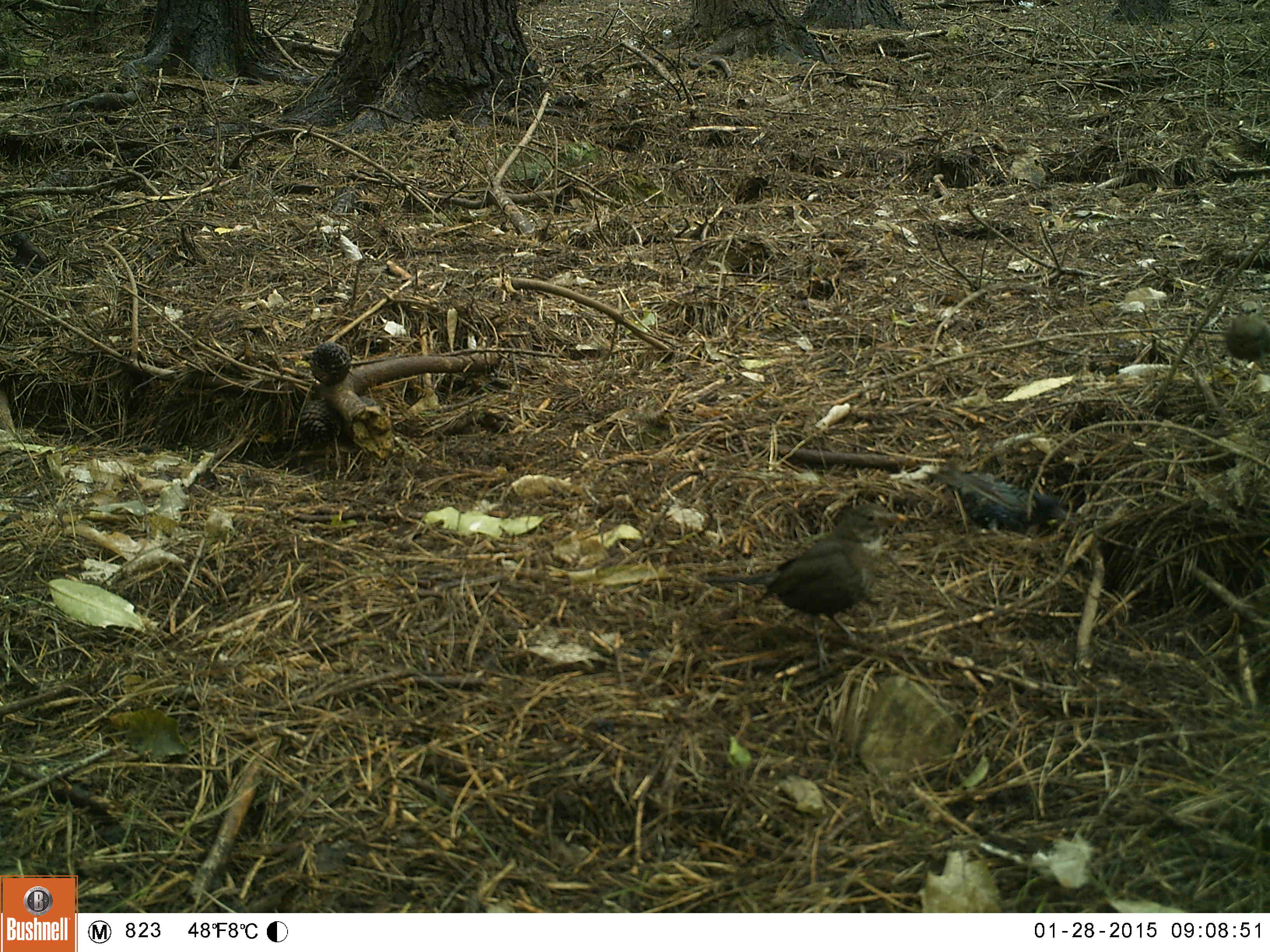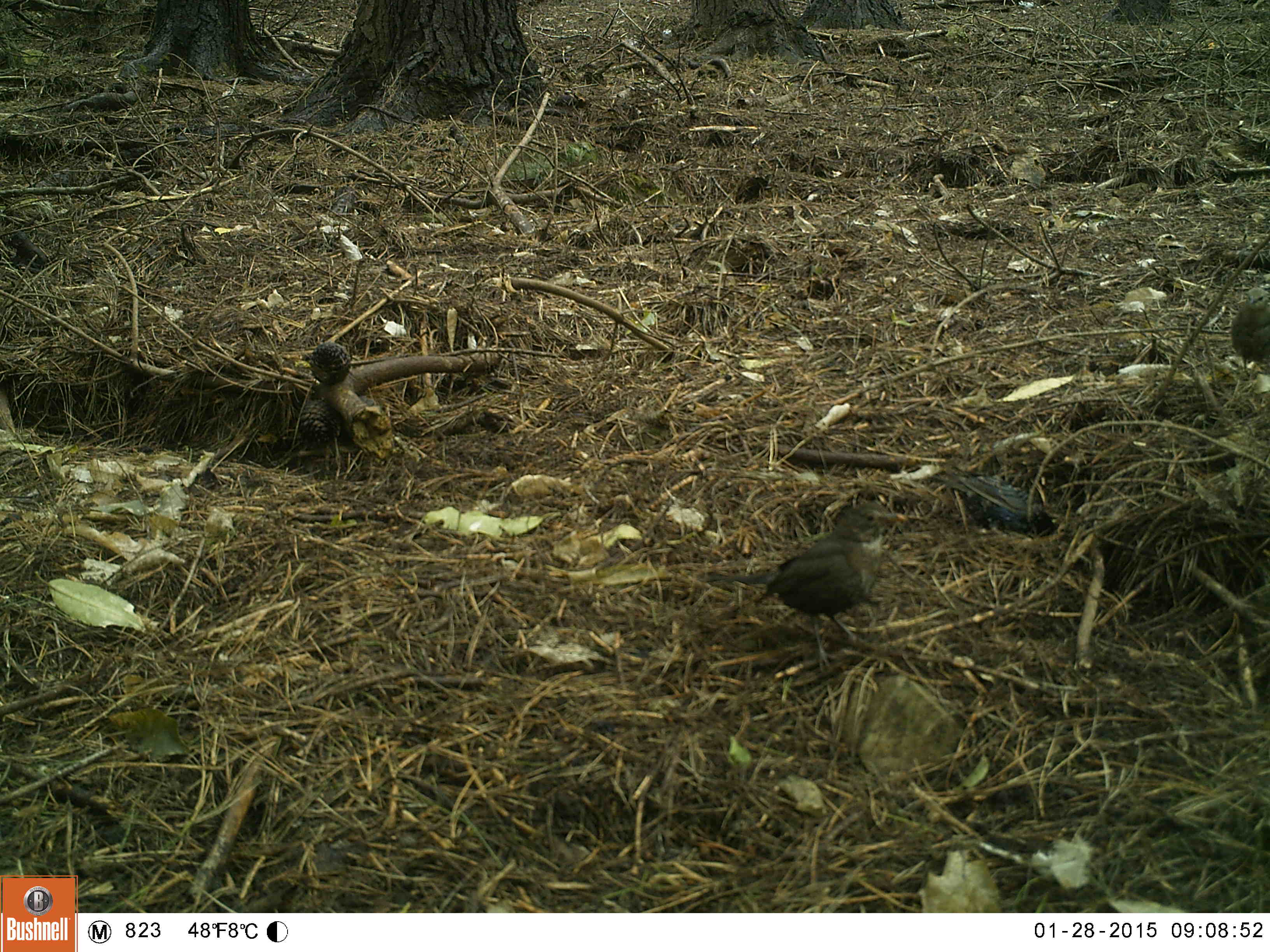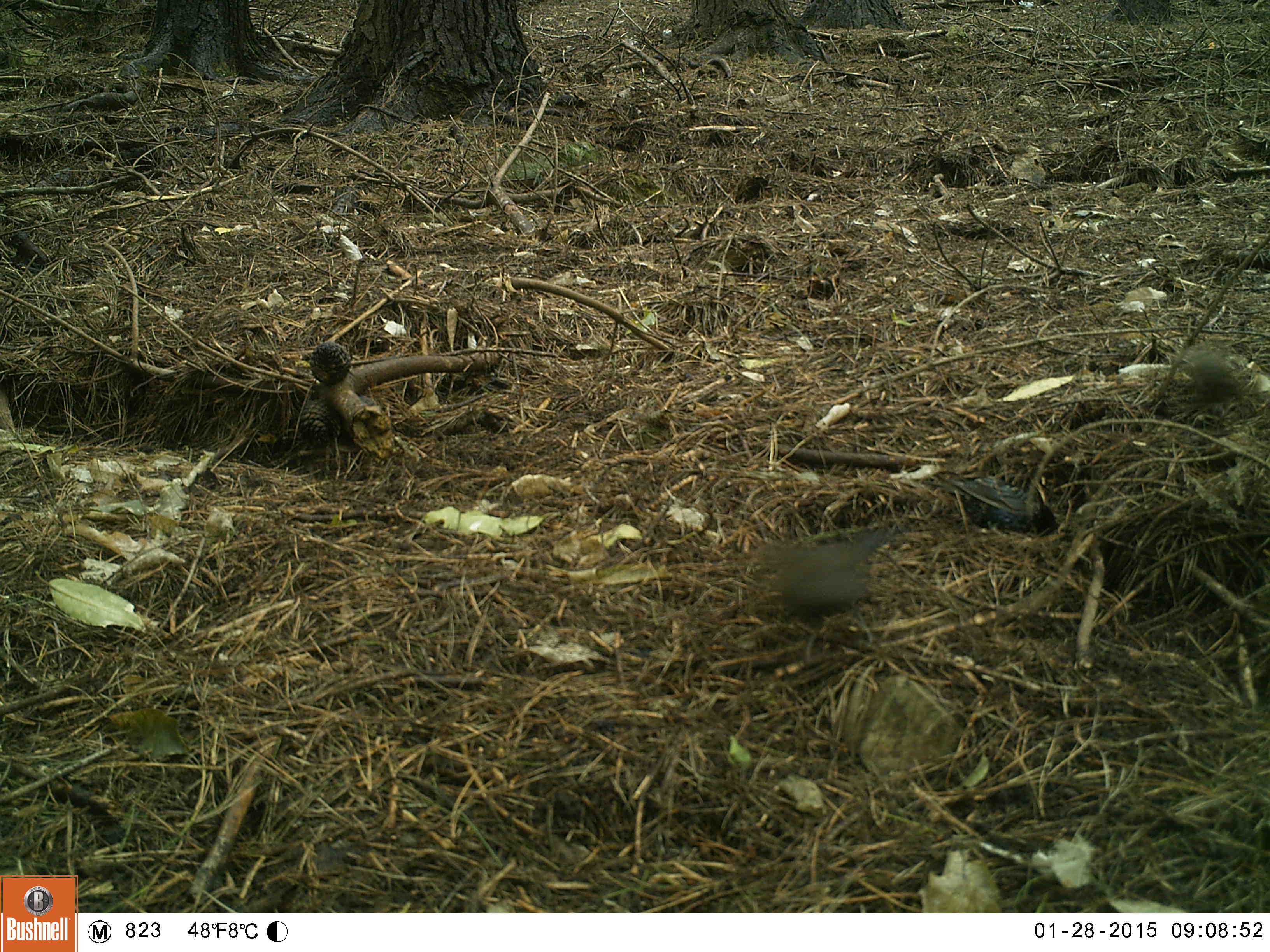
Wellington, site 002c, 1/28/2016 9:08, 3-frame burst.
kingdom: Animalia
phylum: Chordata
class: Aves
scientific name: Aves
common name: bird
Bird (Aves).